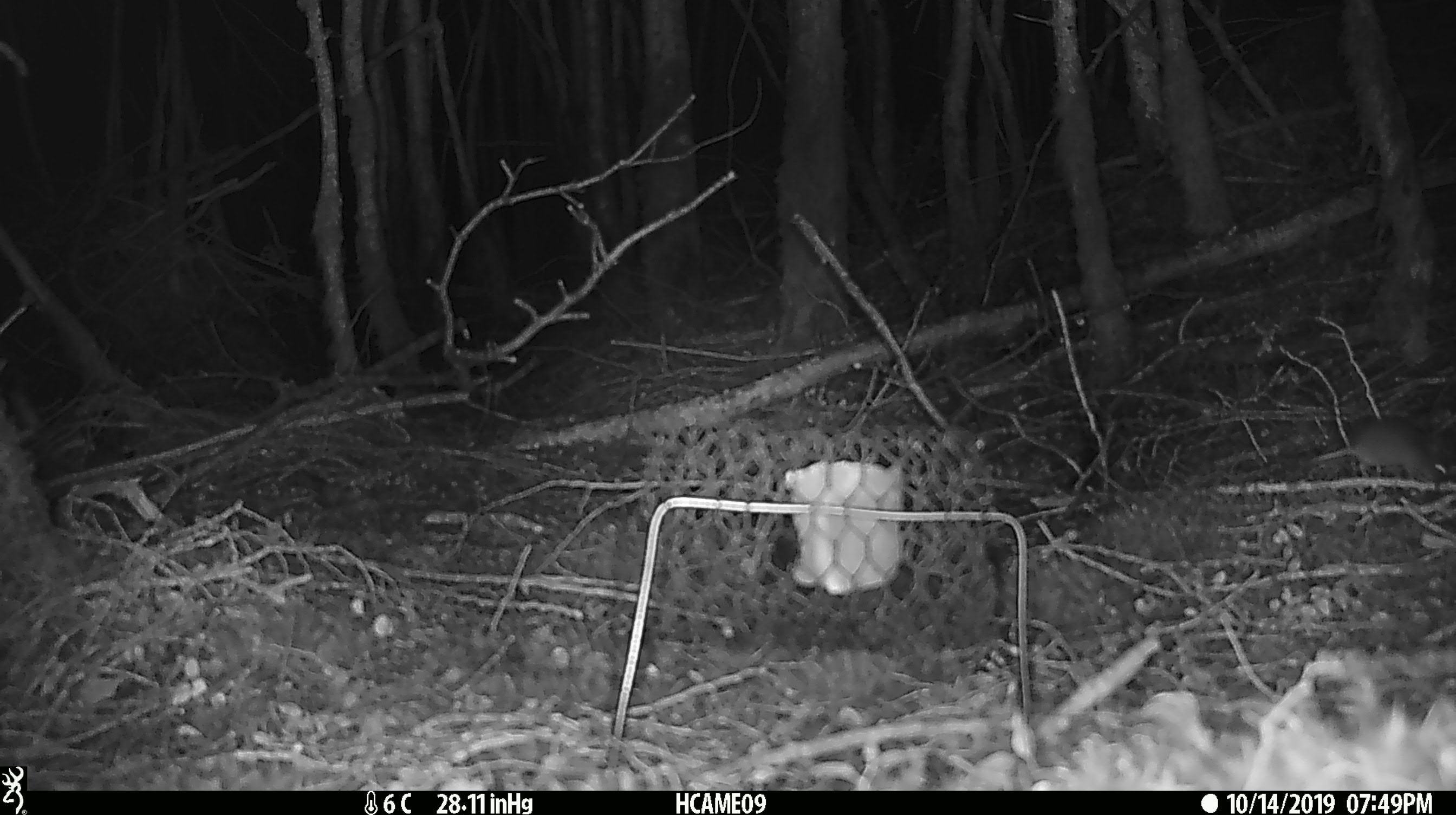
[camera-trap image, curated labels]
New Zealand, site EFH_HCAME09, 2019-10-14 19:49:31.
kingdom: Animalia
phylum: Chordata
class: Mammalia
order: Rodentia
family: Muridae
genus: Mus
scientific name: Mus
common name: mouse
Mouse (Mus).